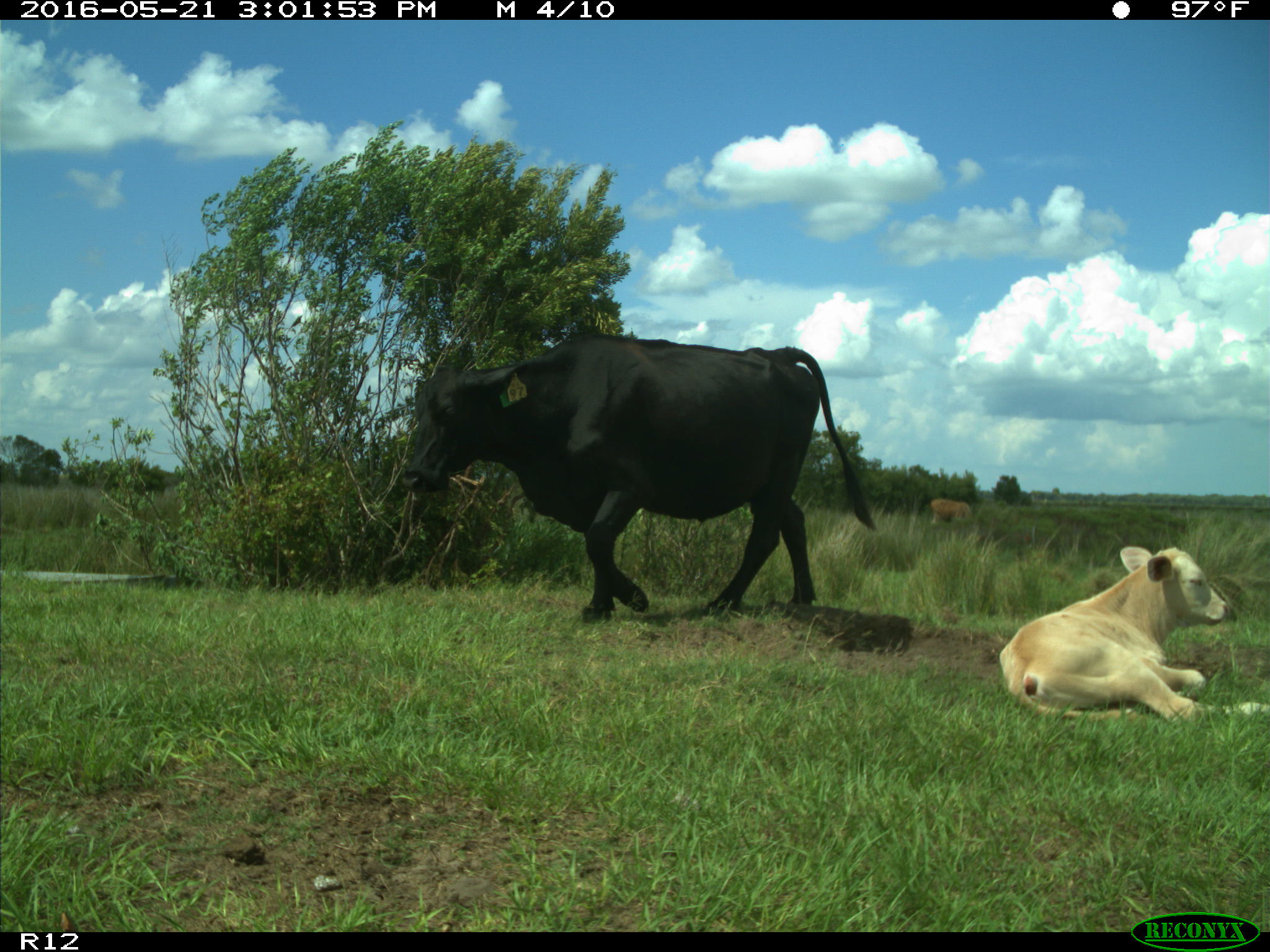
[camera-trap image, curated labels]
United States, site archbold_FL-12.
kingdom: Animalia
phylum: Chordata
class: Mammalia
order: Artiodactyla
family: Bovidae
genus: Bos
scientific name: Bos taurus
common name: domestic cow